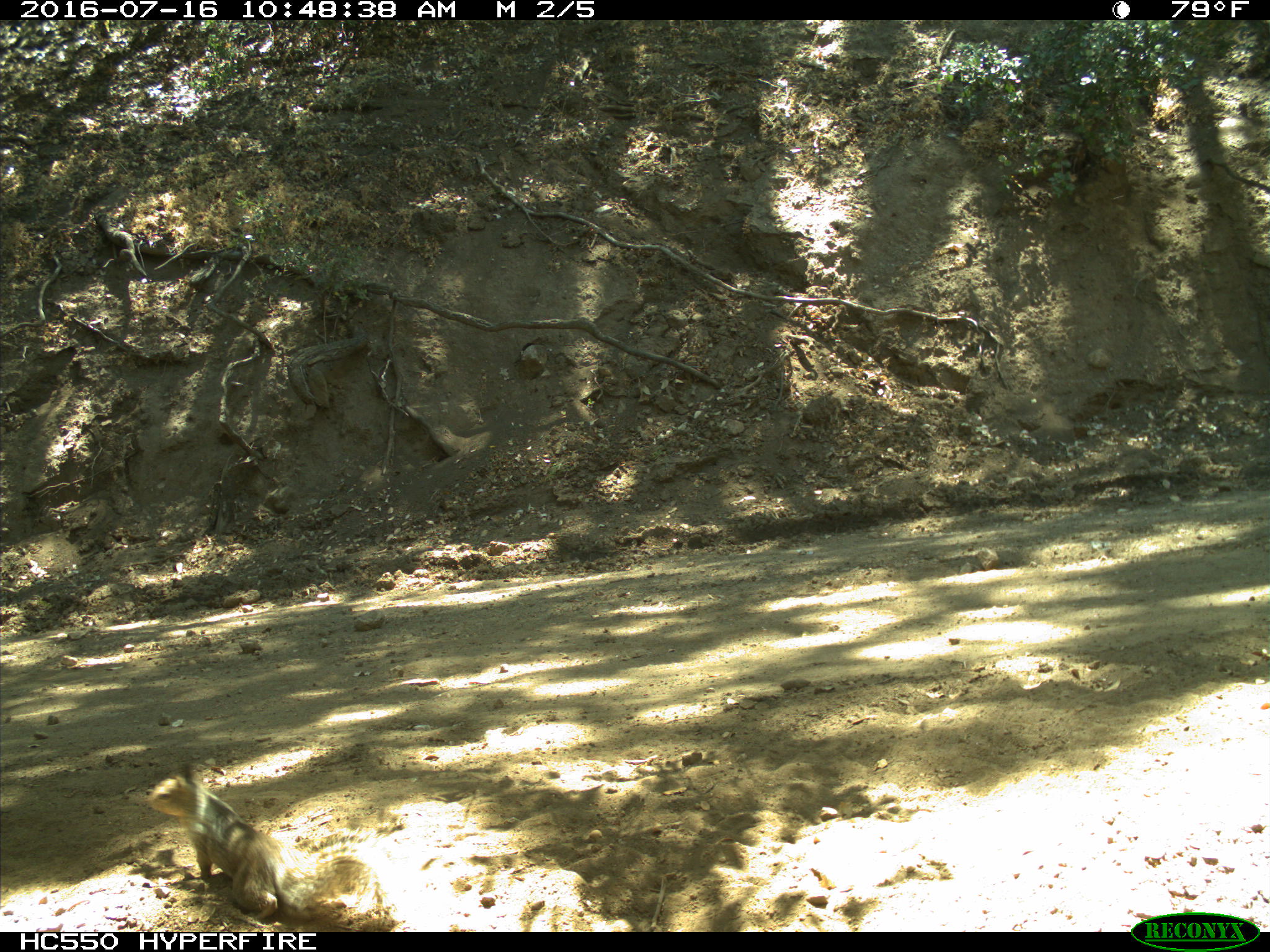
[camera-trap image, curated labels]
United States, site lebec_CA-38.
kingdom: Animalia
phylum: Chordata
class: Mammalia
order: Rodentia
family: Sciuridae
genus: Otospermophilus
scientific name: Otospermophilus beecheyi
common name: california ground squirrel